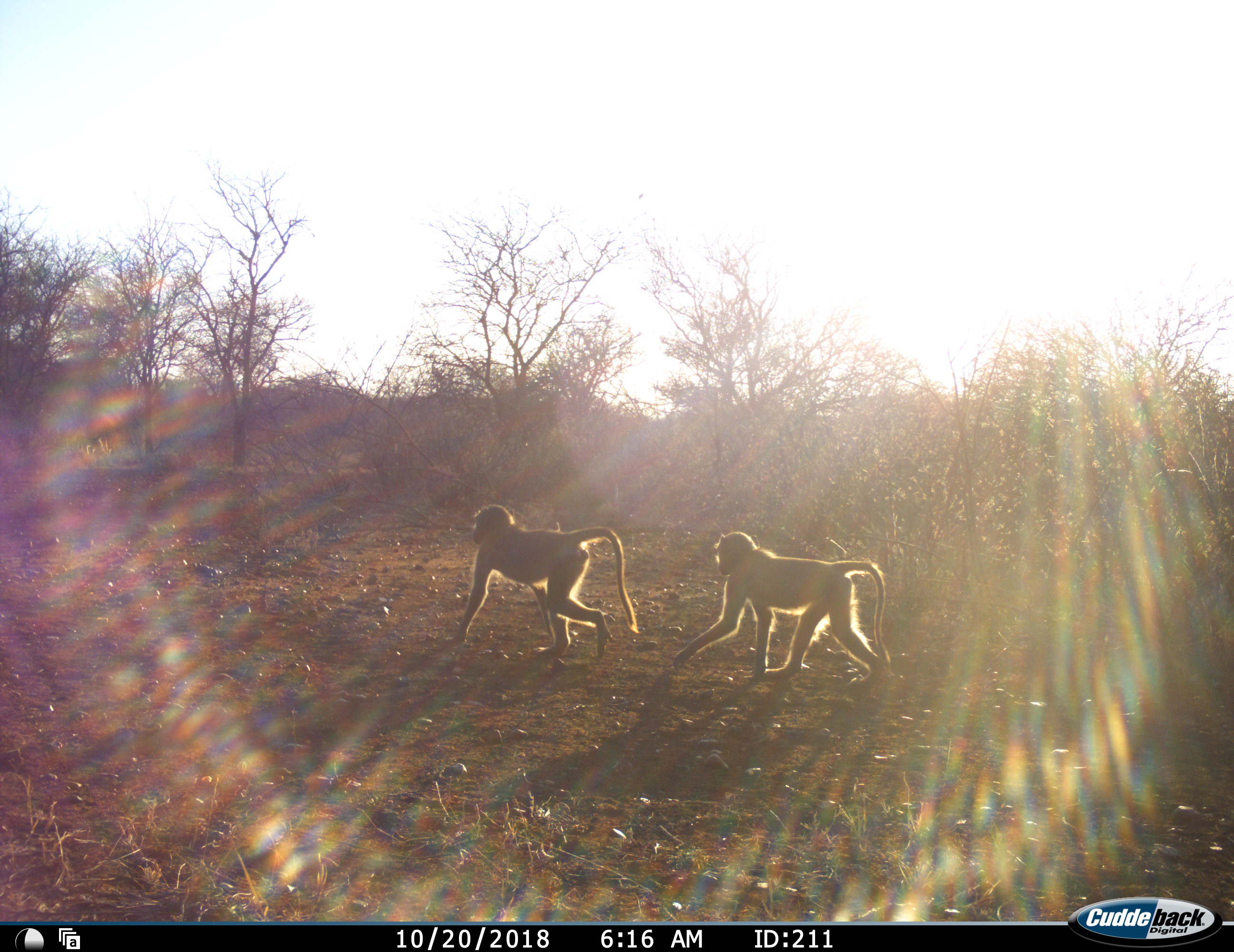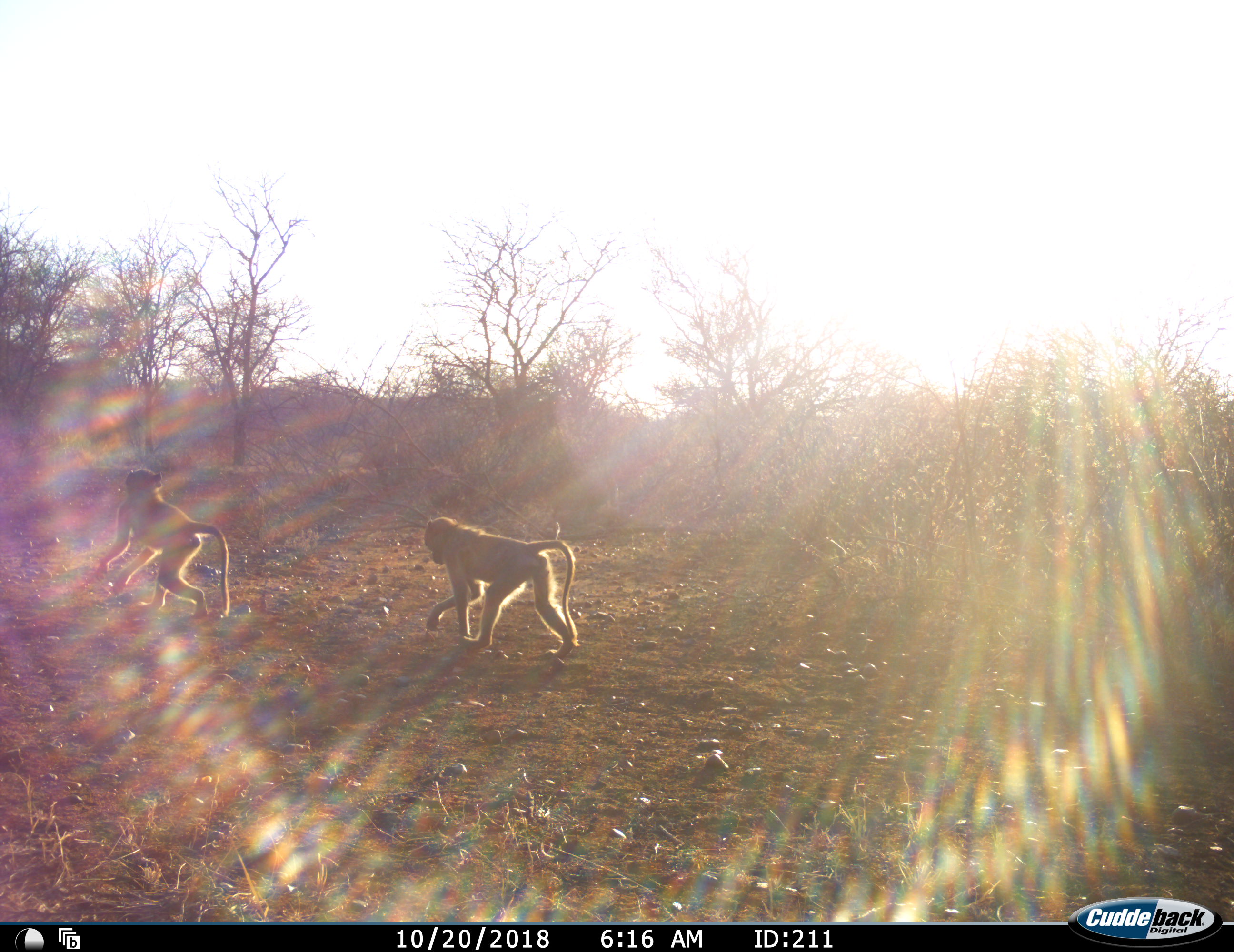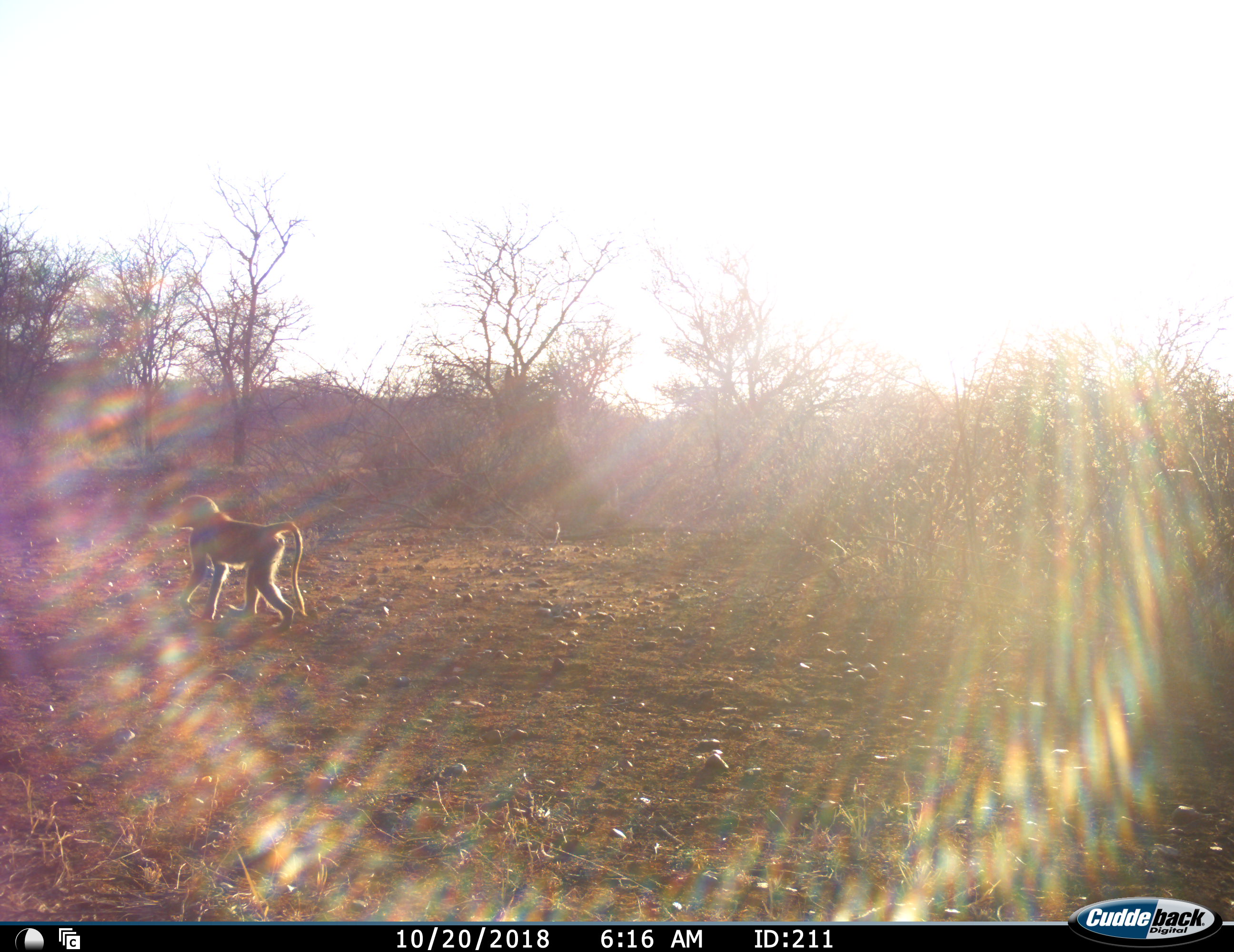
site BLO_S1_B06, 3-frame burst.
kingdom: Animalia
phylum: Chordata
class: Mammalia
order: Primates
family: Cercopithecidae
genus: Papio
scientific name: Papio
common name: baboon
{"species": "baboon (Papio)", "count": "2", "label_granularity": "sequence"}